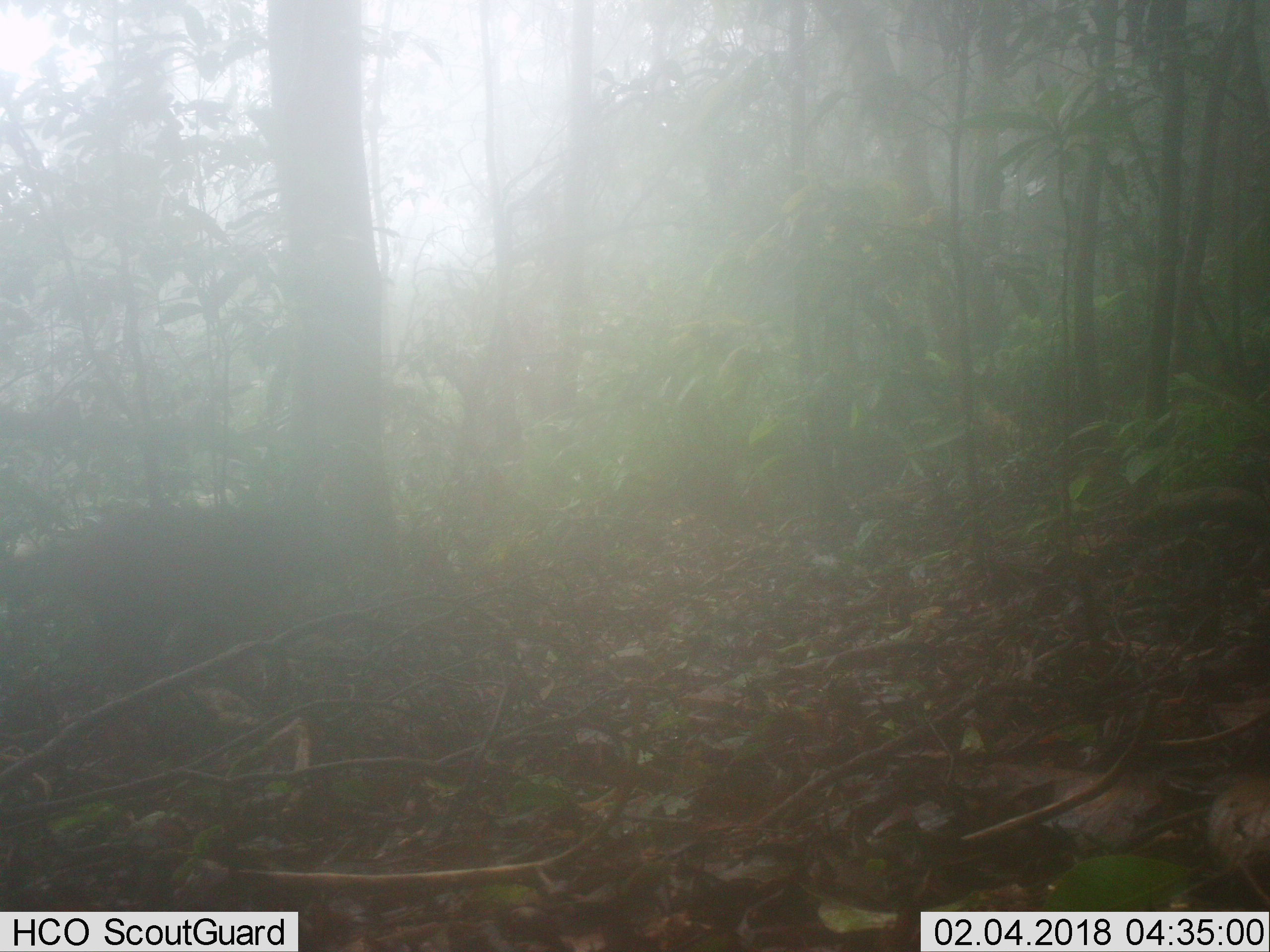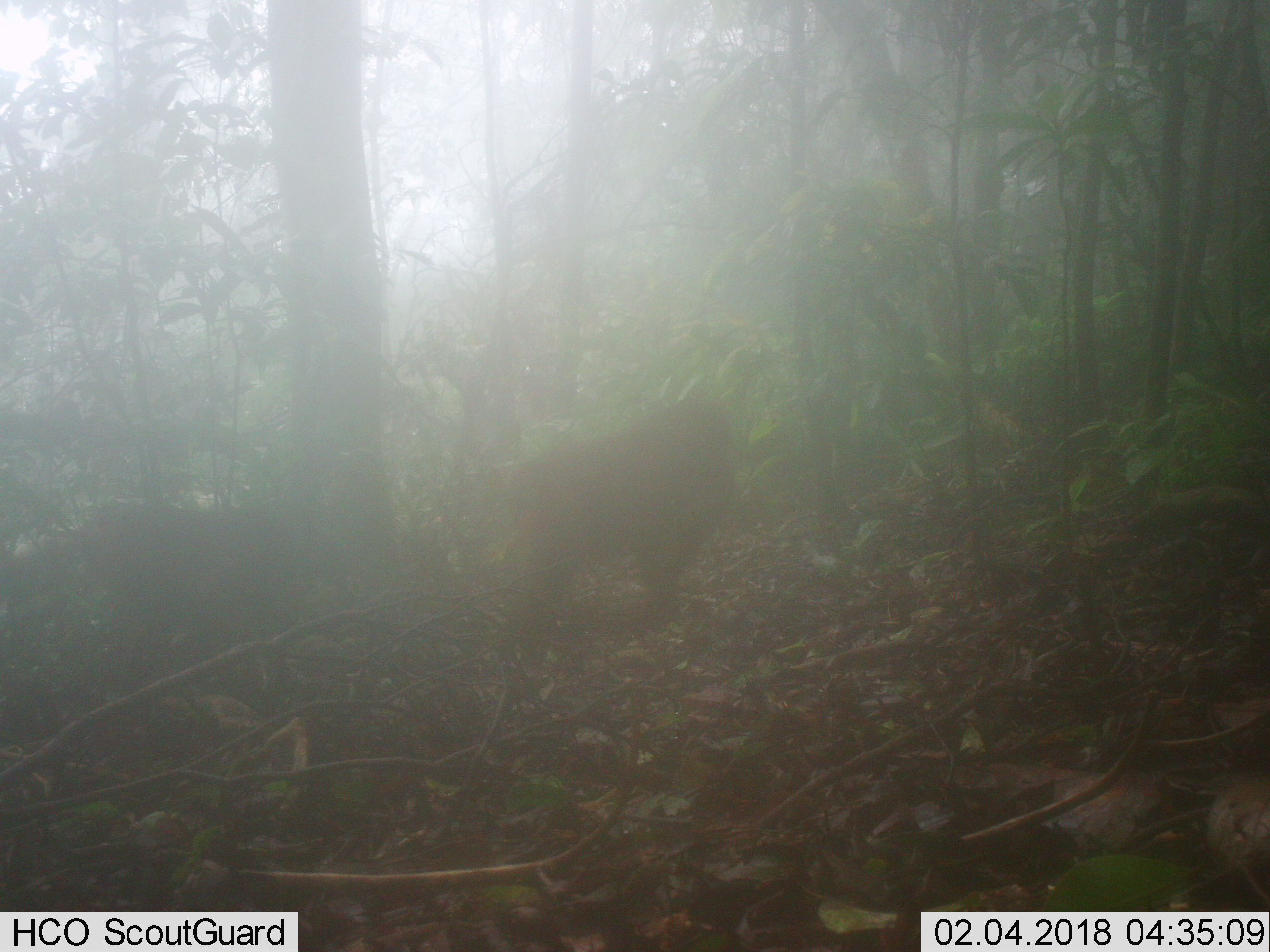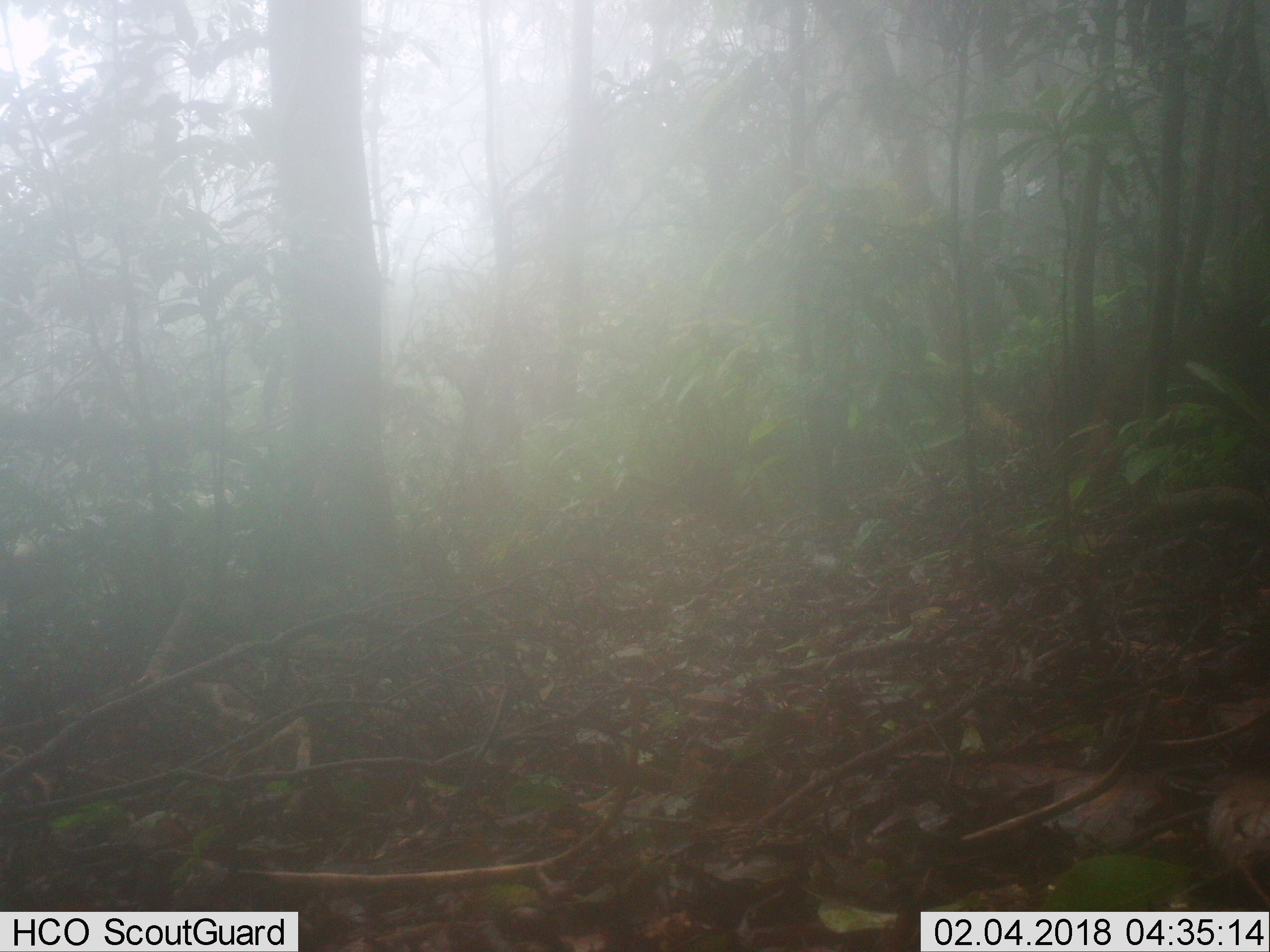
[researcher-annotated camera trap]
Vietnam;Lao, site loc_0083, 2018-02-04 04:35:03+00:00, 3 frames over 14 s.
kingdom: Animalia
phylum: Chordata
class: Mammalia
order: Primates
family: Cercopithecidae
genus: Macaca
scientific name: Macaca arctoides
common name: stump-tailed macaque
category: stump tailed macaque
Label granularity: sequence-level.